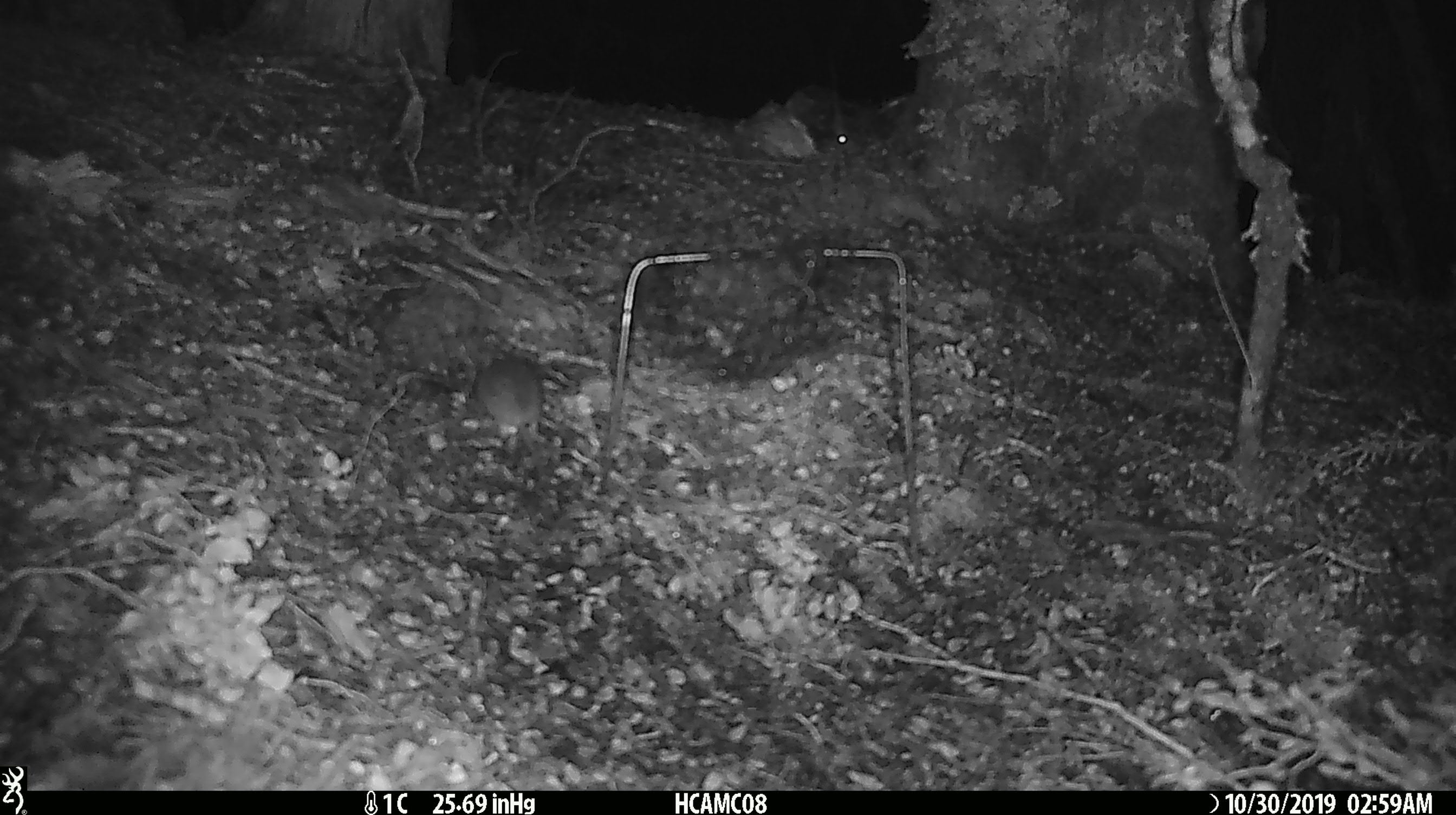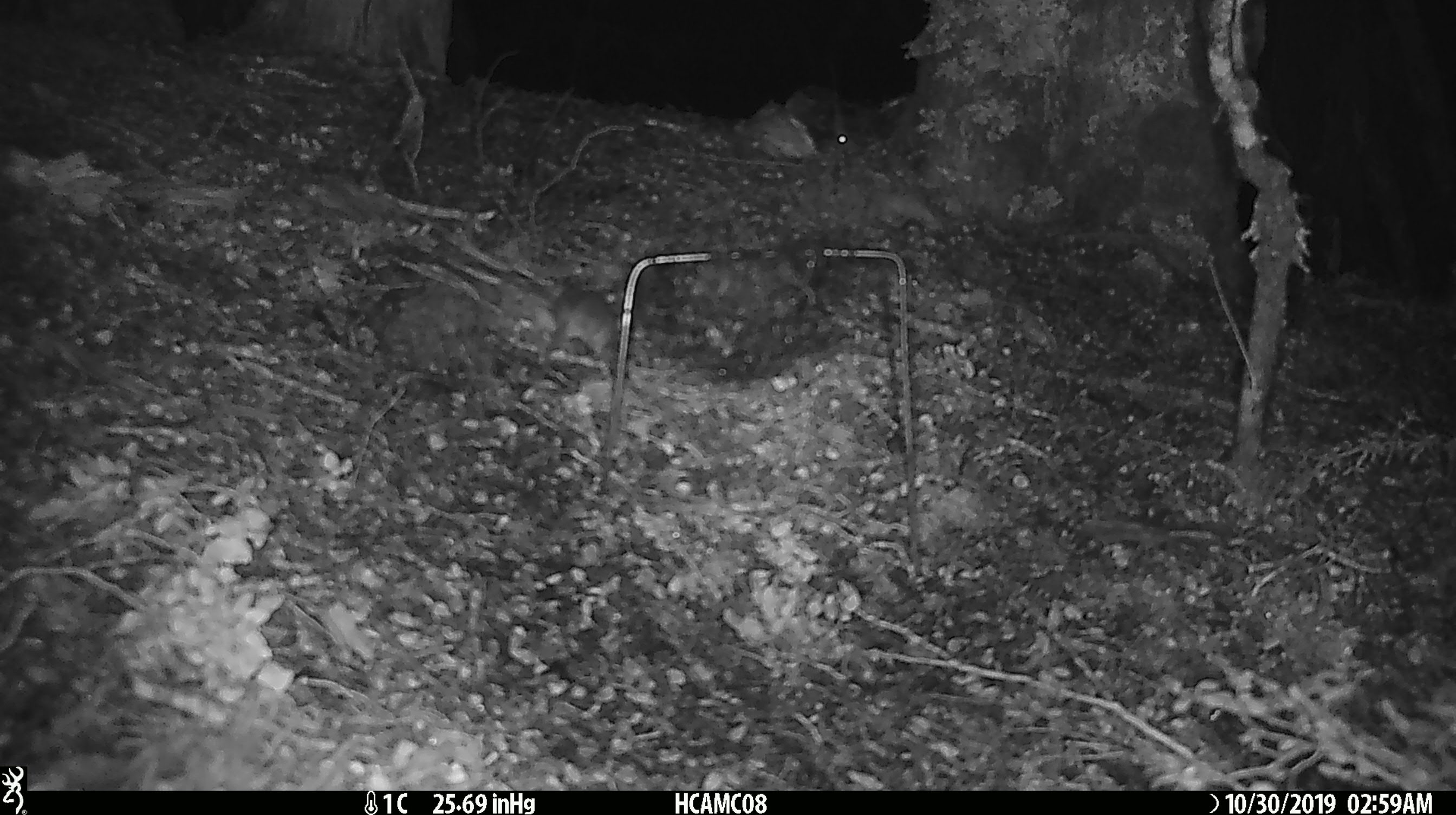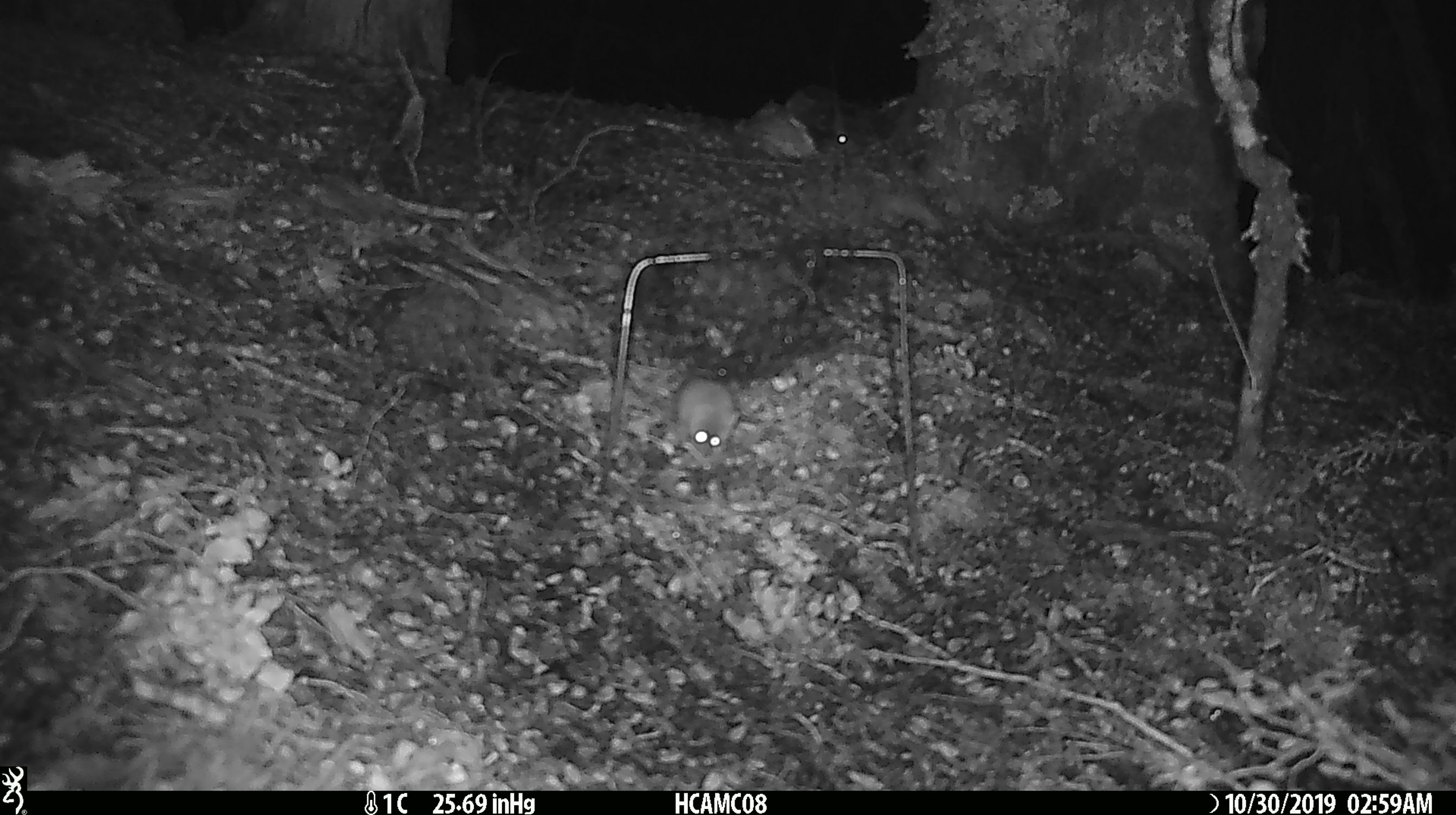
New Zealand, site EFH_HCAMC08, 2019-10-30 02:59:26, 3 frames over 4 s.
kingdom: Animalia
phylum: Chordata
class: Mammalia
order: Rodentia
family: Muridae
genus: Mus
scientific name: Mus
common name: mouse